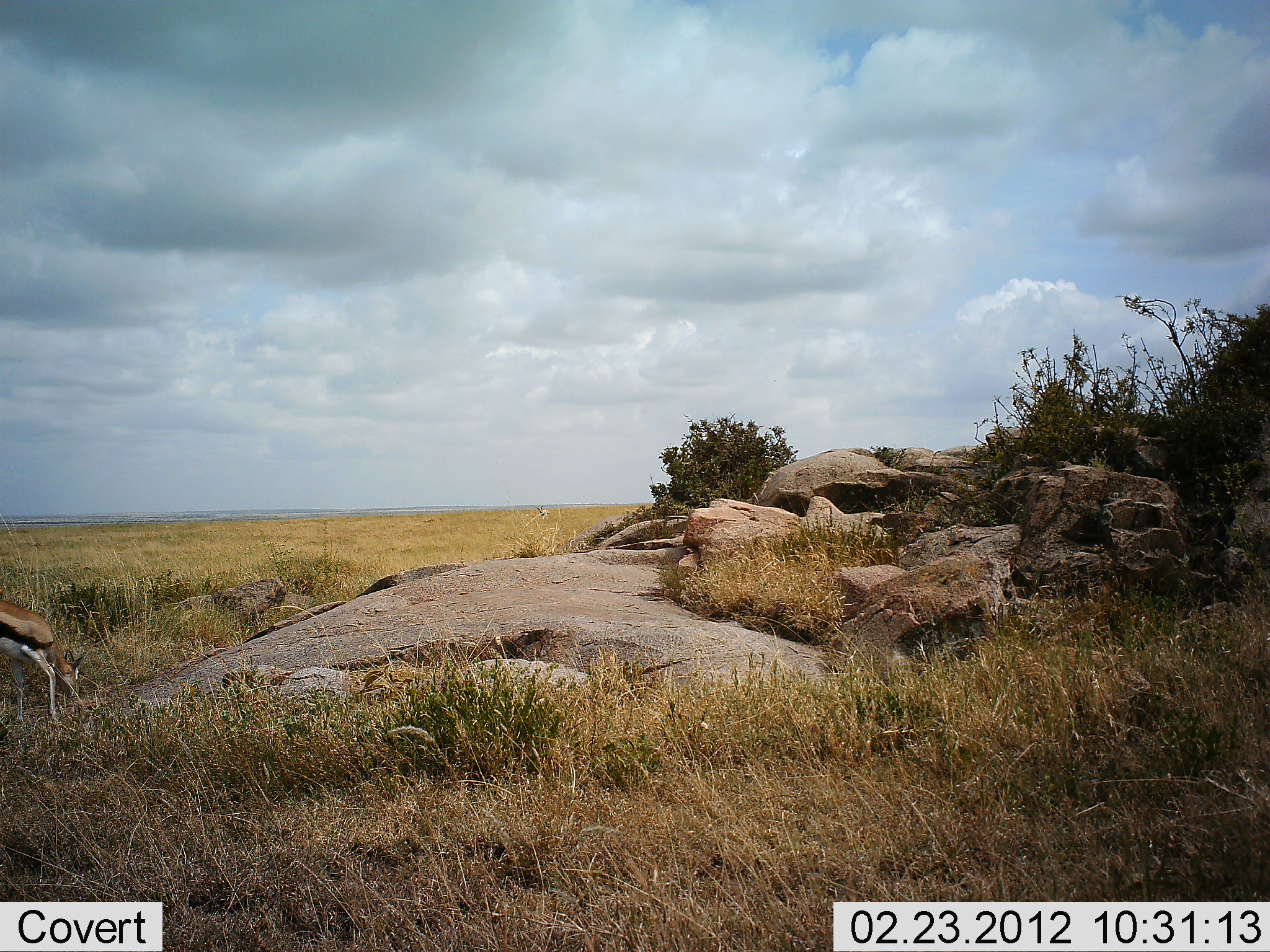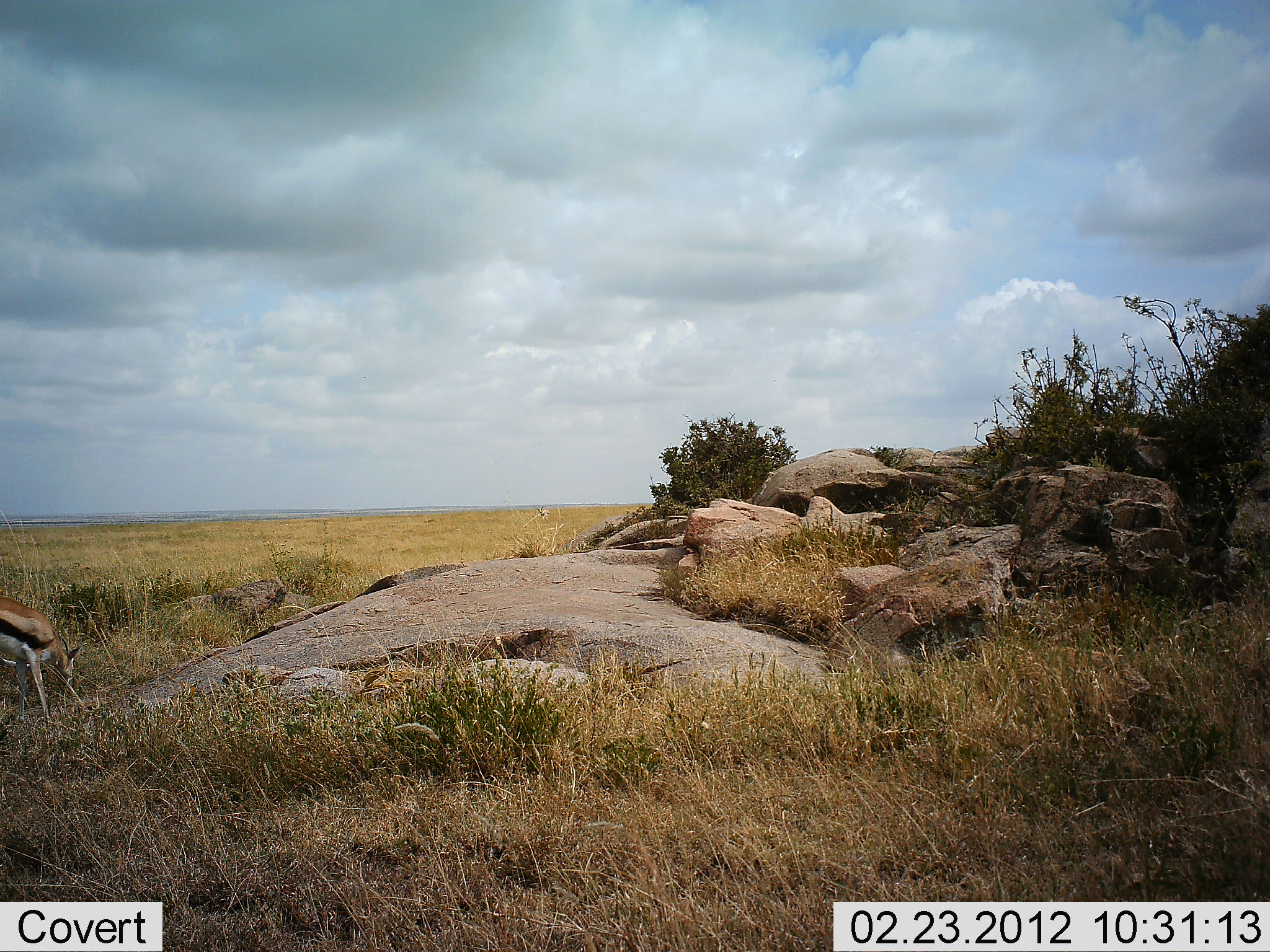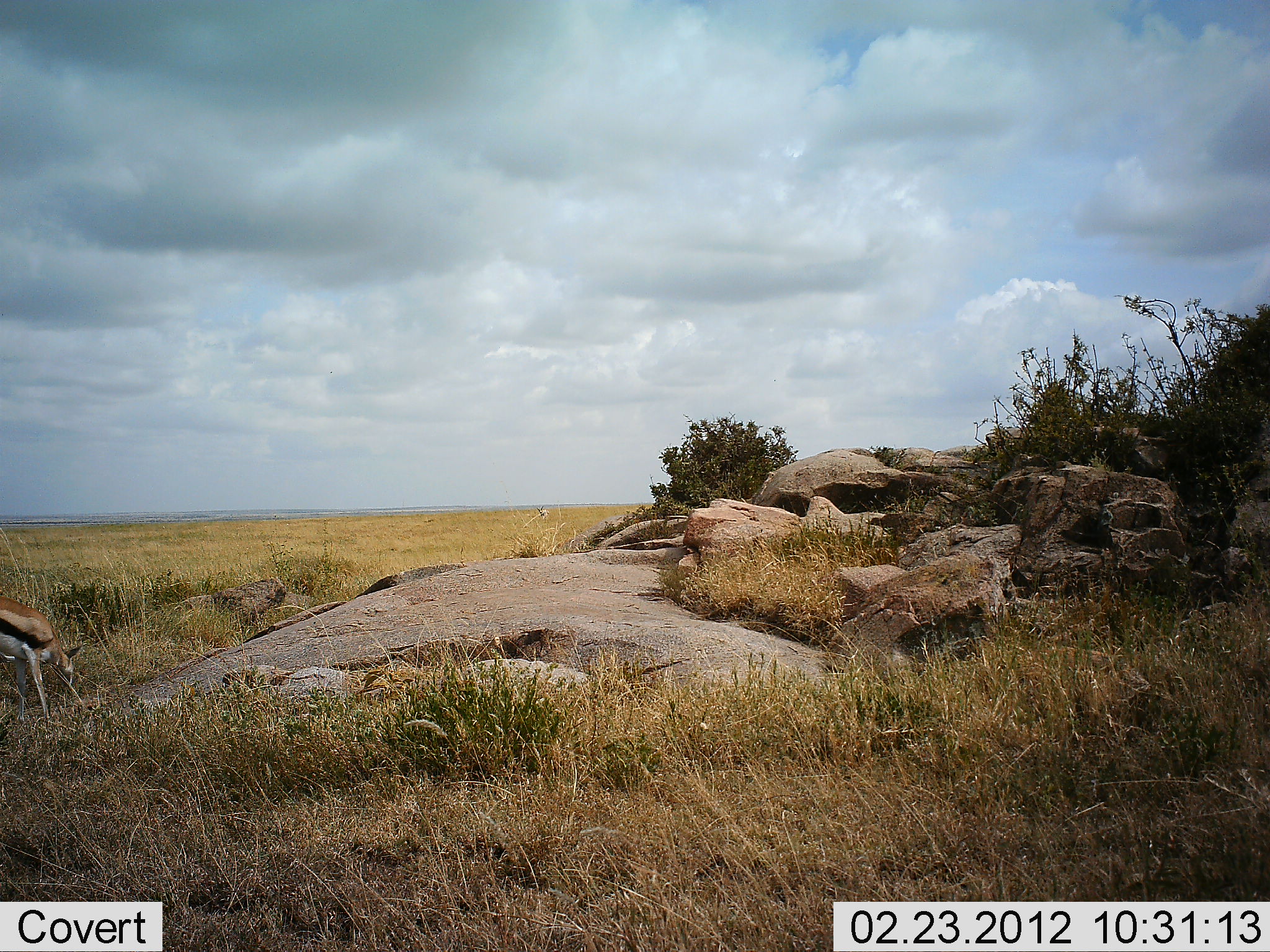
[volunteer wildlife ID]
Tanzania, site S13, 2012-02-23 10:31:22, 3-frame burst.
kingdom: Animalia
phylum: Chordata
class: Mammalia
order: Artiodactyla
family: Bovidae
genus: Eudorcas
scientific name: Eudorcas thomsonii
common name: thomson's gazelle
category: gazellethomsons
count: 1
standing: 13%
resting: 7%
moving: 7%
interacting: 0%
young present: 0%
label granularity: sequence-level